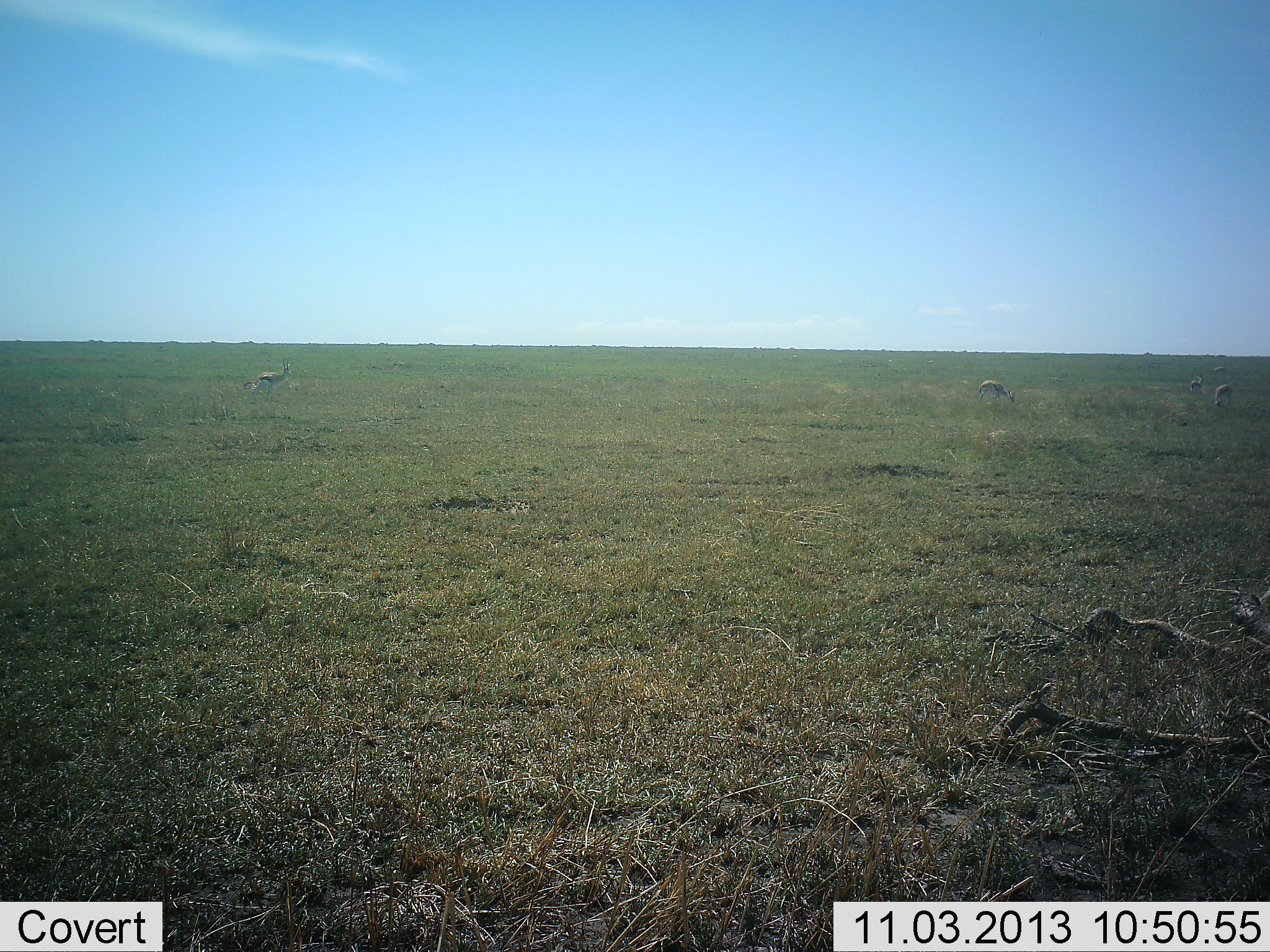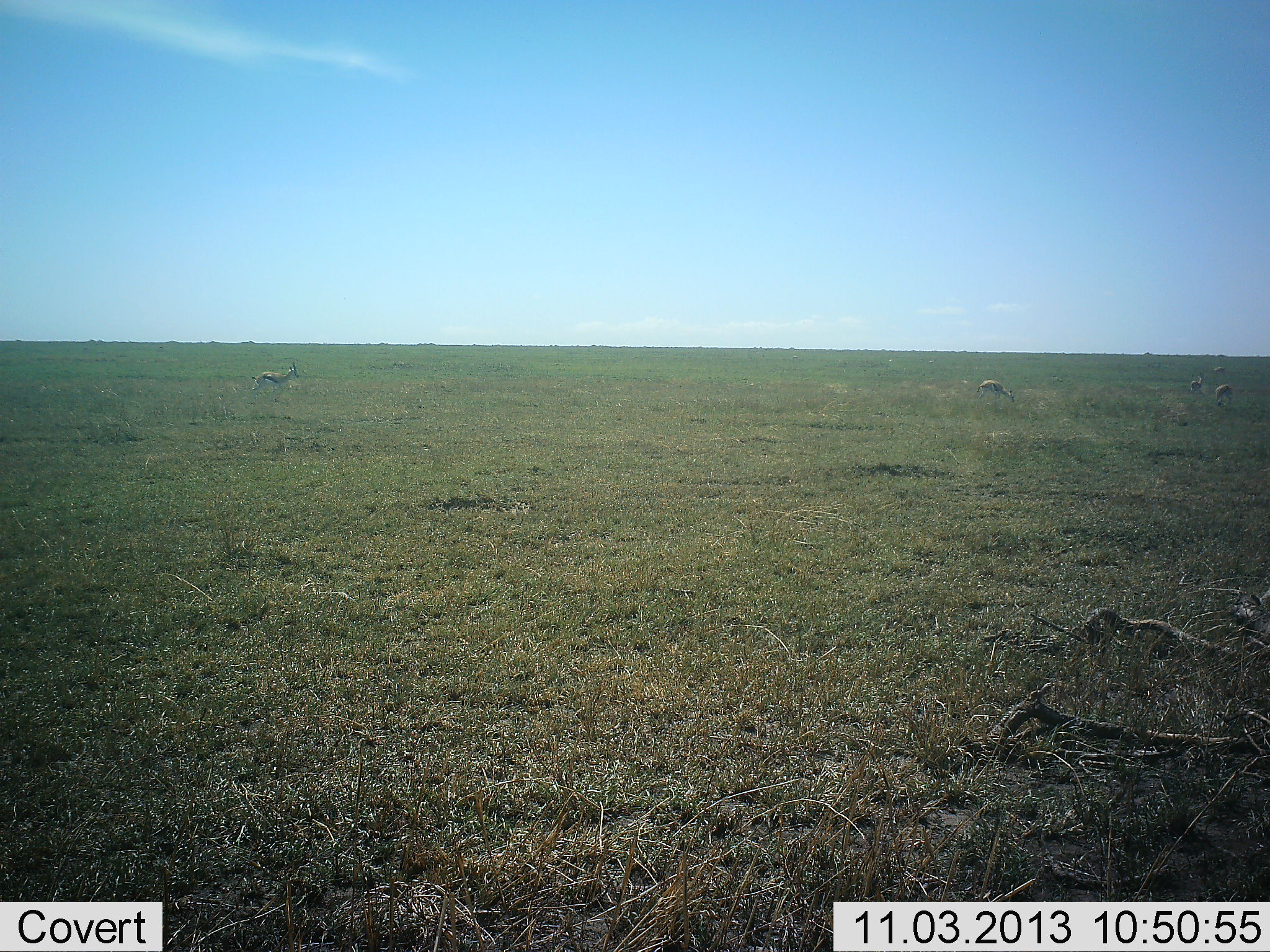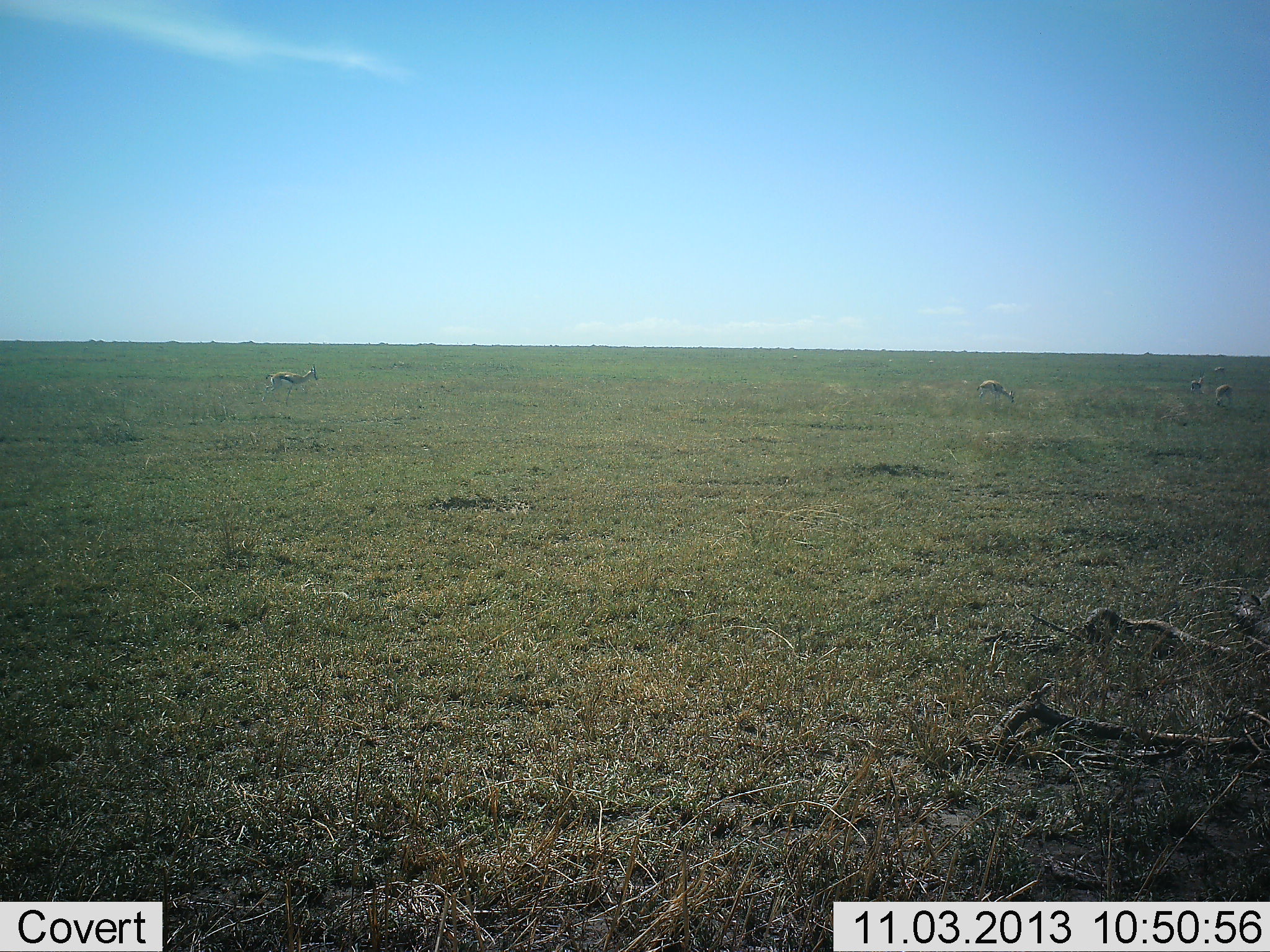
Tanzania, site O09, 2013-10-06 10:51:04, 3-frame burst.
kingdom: Animalia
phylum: Chordata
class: Mammalia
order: Artiodactyla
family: Bovidae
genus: Eudorcas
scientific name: Eudorcas thomsonii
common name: thomson's gazelle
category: gazellethomsons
Gazellethomsons (thomson's gazelle) (Eudorcas thomsonii), count 4. Behavior (volunteer vote fractions): standing 44%, resting 0%, moving 62%, interacting 0%. Young present (vote fraction): 0%. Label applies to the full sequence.